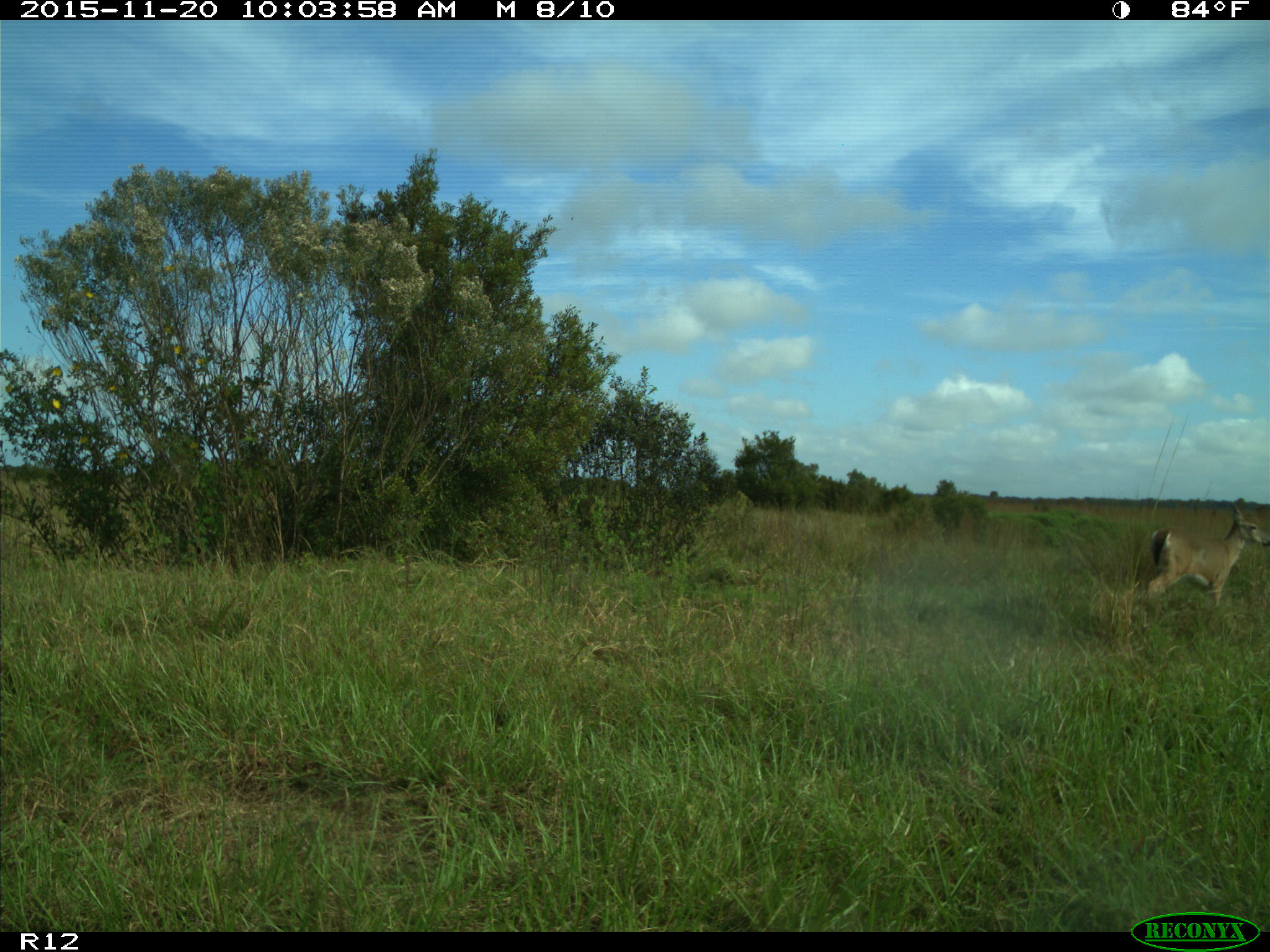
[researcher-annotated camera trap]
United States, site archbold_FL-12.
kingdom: Animalia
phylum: Chordata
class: Mammalia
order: Artiodactyla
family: Cervidae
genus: Odocoileus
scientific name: Odocoileus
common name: deer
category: unidentified deer